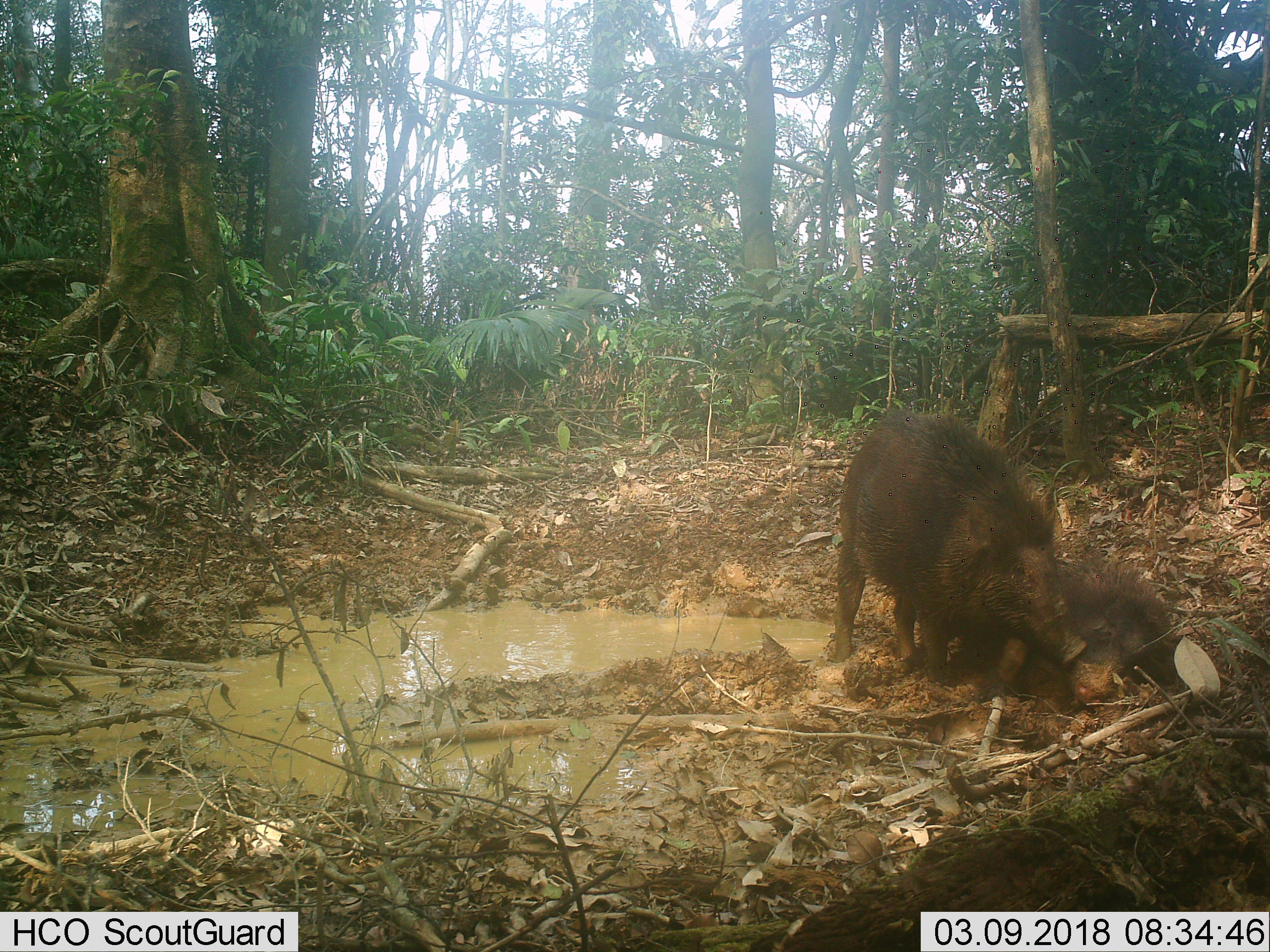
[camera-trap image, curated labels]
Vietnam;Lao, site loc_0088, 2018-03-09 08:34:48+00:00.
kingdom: Animalia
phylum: Chordata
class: Mammalia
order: Artiodactyla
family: Suidae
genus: Sus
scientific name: Sus scrofa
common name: eurasian wild pig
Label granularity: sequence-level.